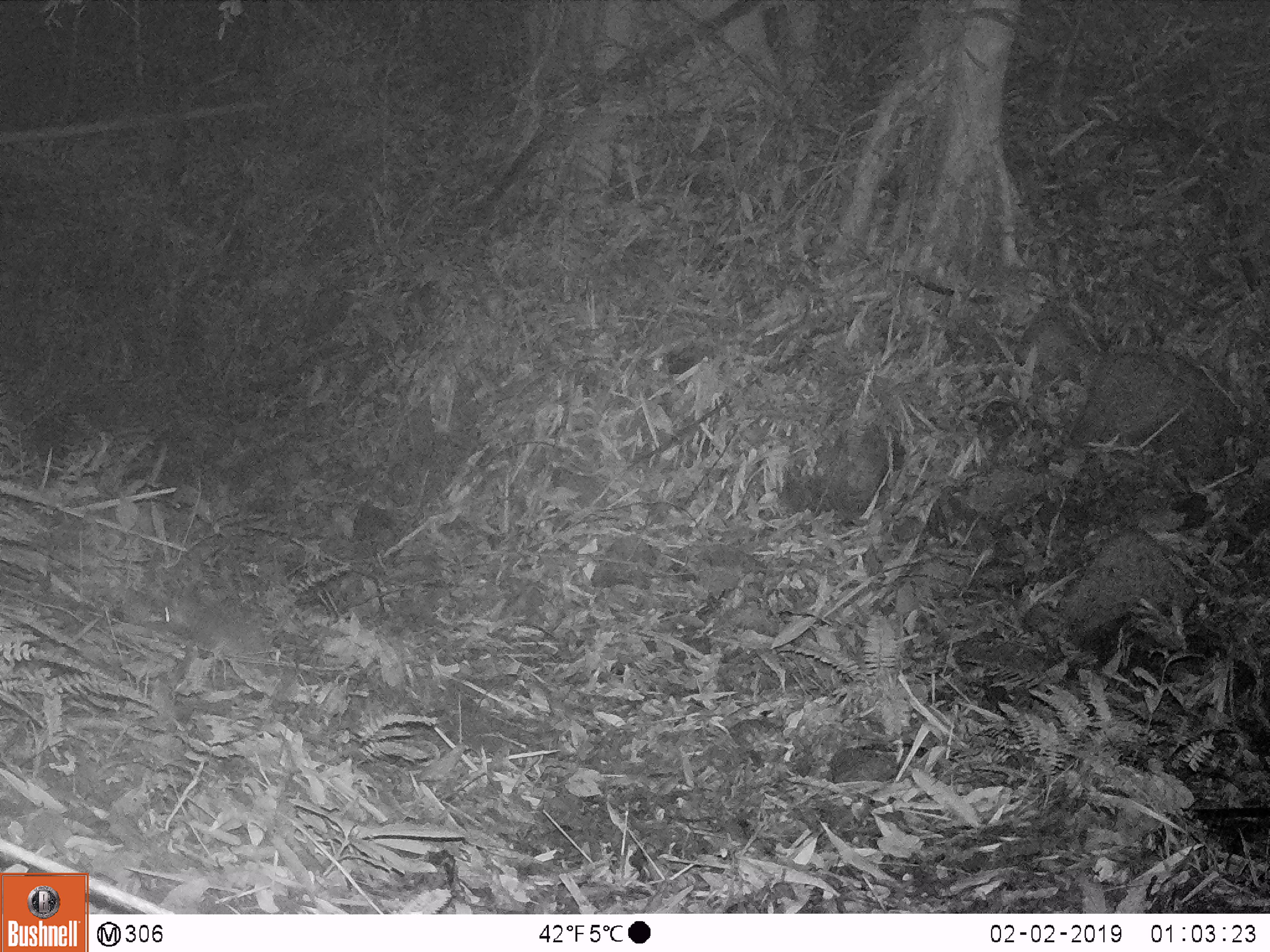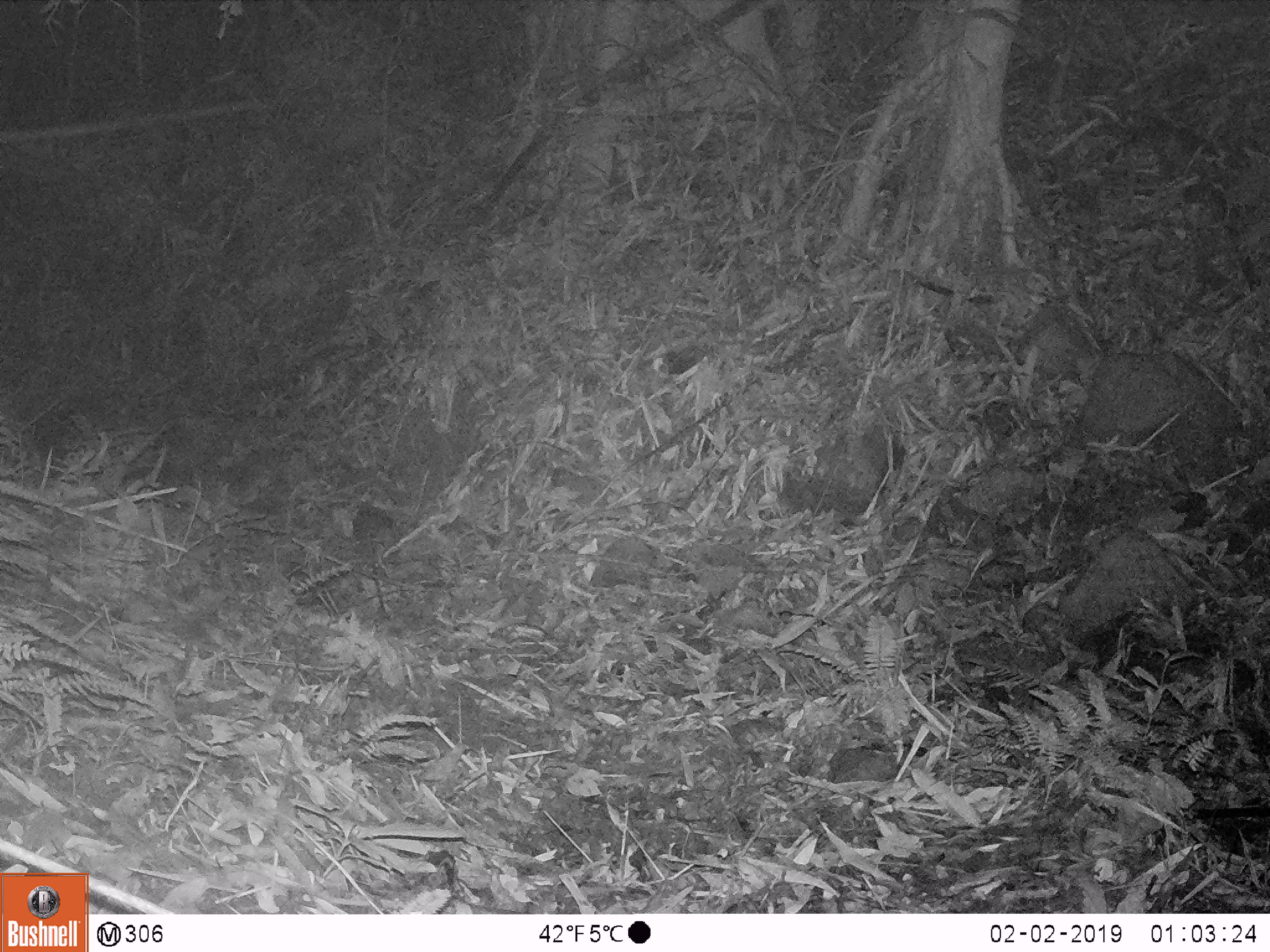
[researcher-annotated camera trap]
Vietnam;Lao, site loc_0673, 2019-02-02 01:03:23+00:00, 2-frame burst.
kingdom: Animalia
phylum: Chordata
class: Mammalia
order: Carnivora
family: Mustelidae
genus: Melogale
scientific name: Melogale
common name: ferret badger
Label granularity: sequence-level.